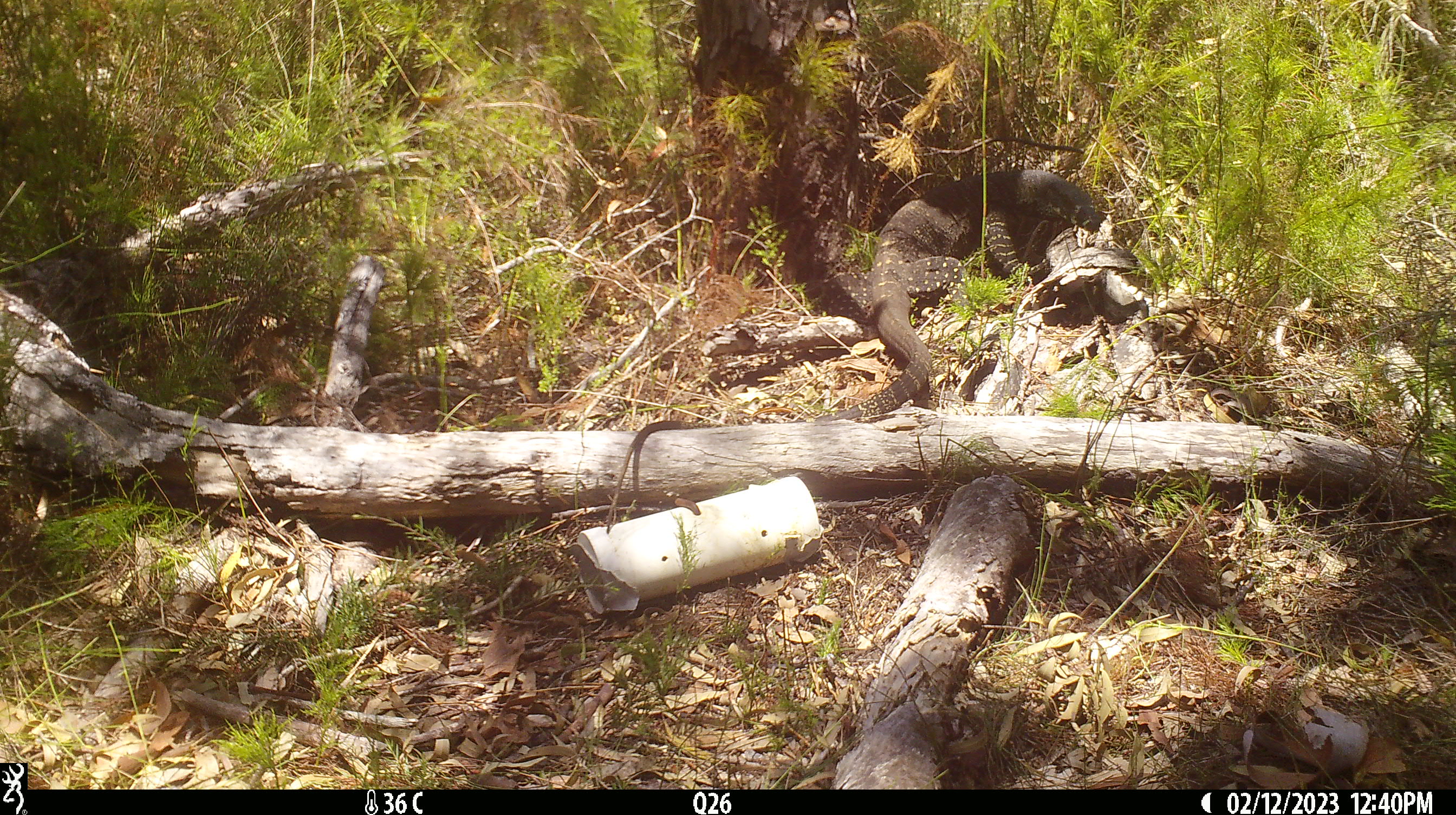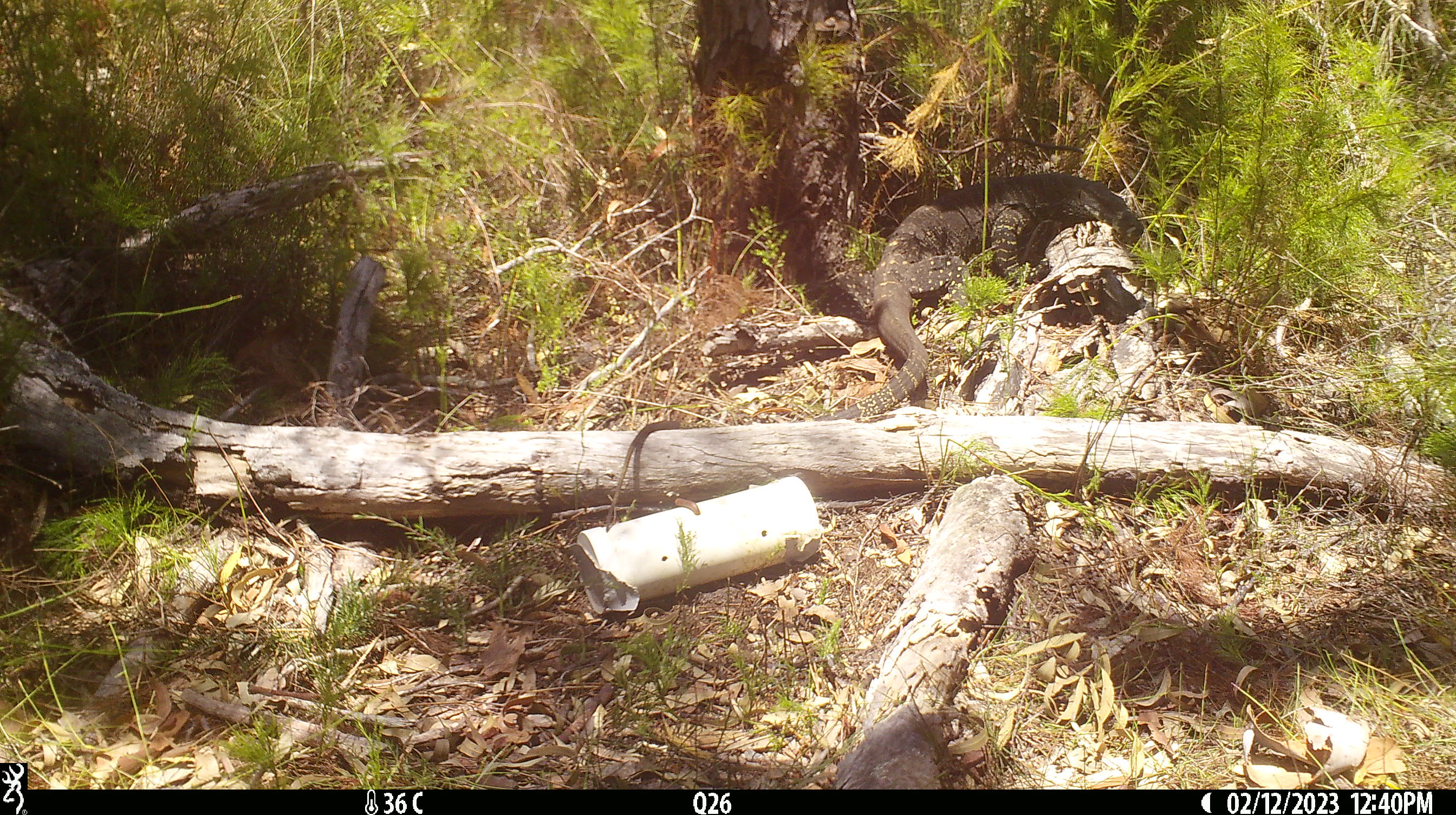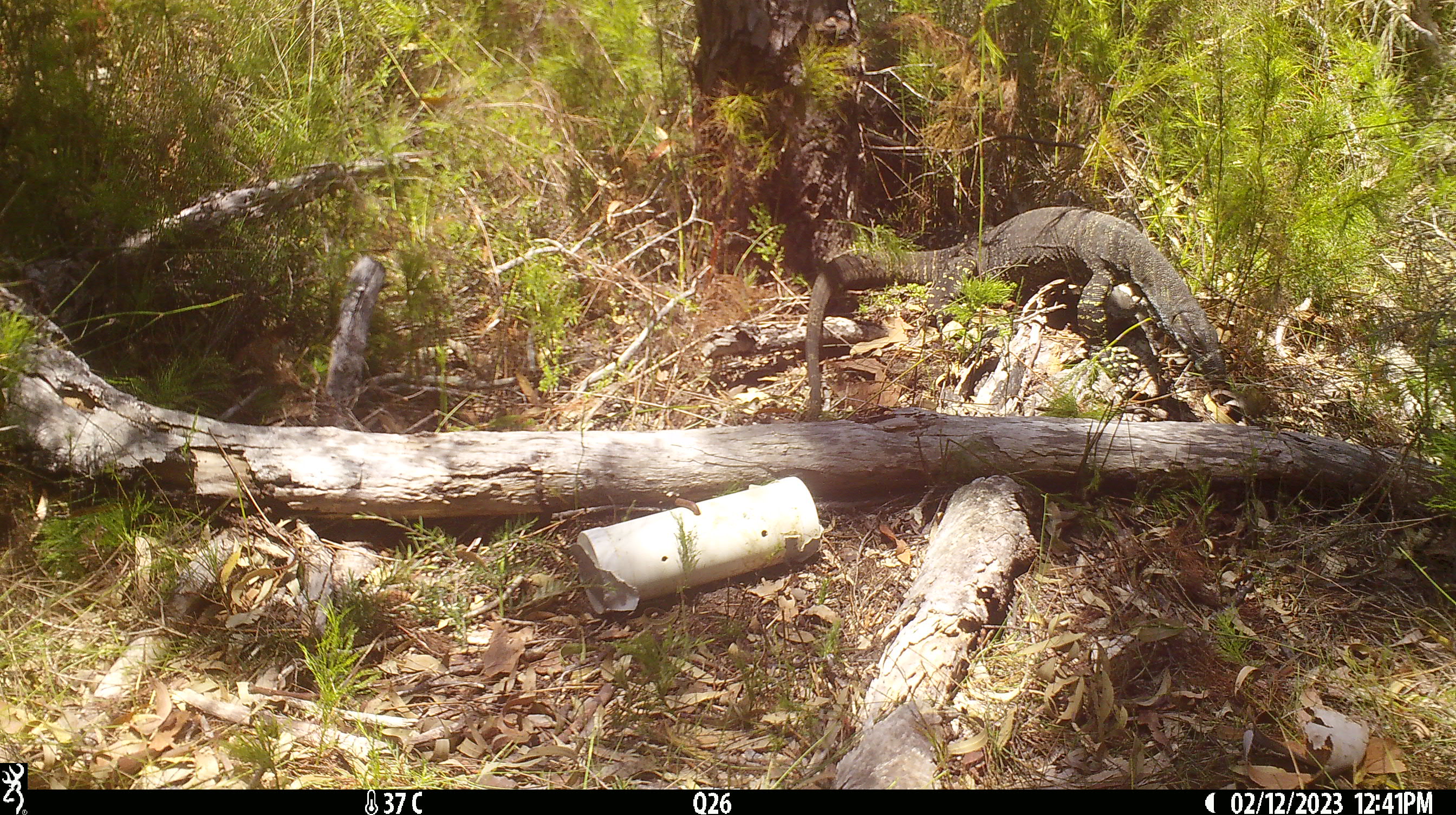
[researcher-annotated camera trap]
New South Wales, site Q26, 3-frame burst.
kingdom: Animalia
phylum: Chordata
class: Reptilia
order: Squamata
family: Varanidae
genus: Varanus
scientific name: Varanus varius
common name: lace monitor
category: goanna